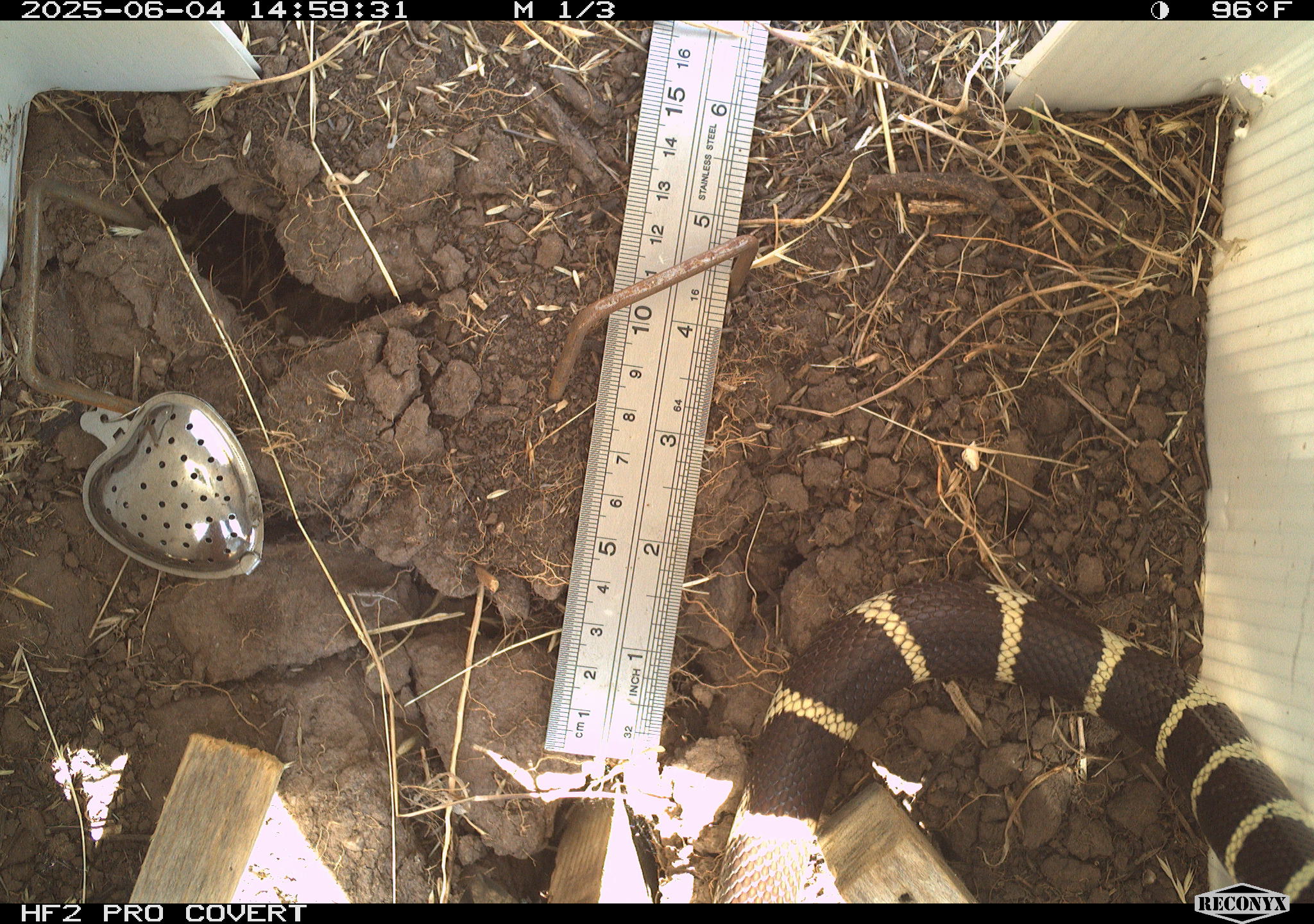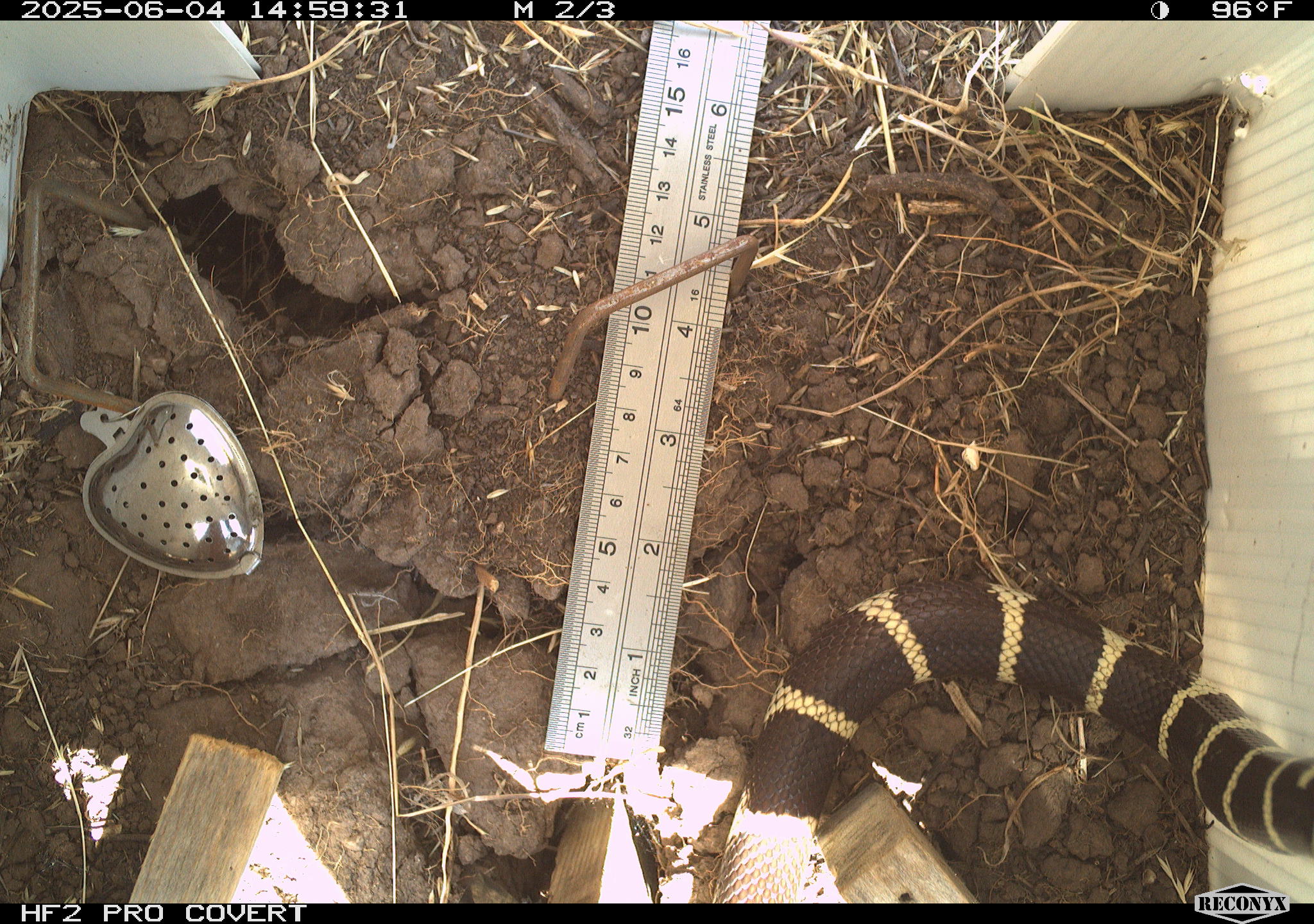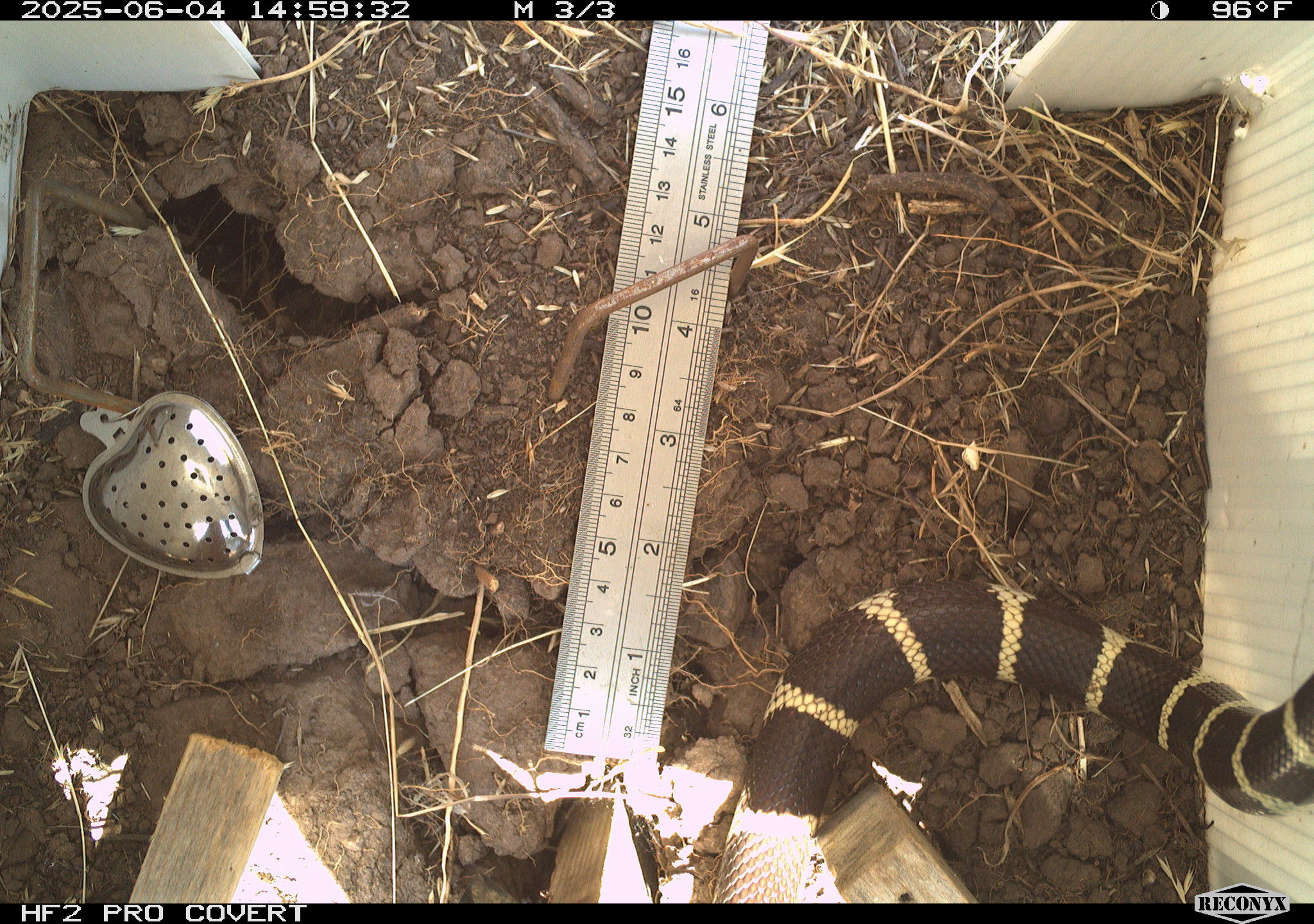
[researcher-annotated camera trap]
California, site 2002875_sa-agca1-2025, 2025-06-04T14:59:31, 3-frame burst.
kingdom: Animalia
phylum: Chordata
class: Reptilia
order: Squamata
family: Colubridae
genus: Lampropeltis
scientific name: Lampropeltis californiae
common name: california kingsnake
California kingsnake (Lampropeltis californiae).